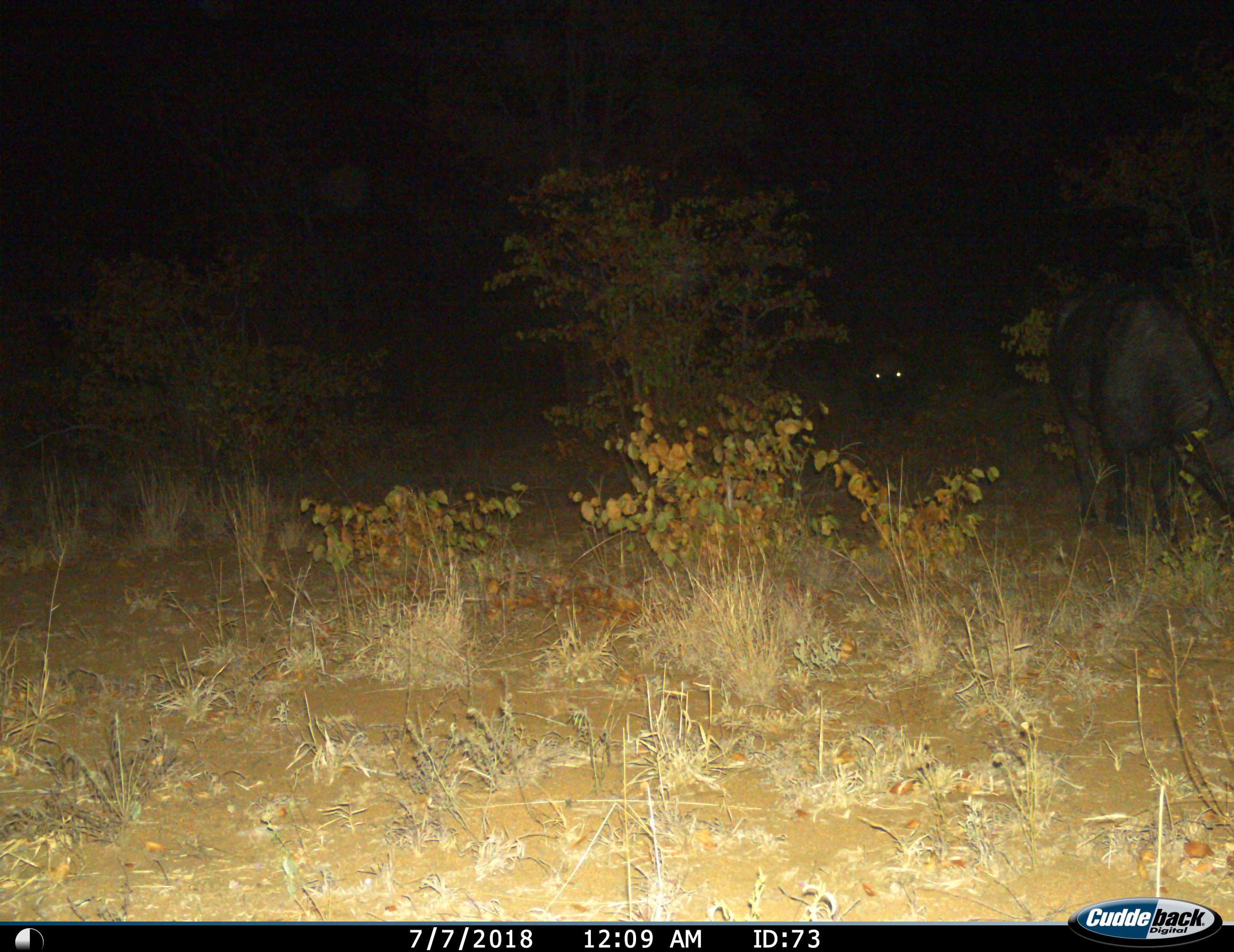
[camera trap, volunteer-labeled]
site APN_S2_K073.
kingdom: Animalia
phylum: Chordata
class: Mammalia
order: Artiodactyla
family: Bovidae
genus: Syncerus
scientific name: Syncerus caffer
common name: african buffalo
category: buffalo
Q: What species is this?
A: Buffalo (african buffalo) (Syncerus caffer).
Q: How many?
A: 2.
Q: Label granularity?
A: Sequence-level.